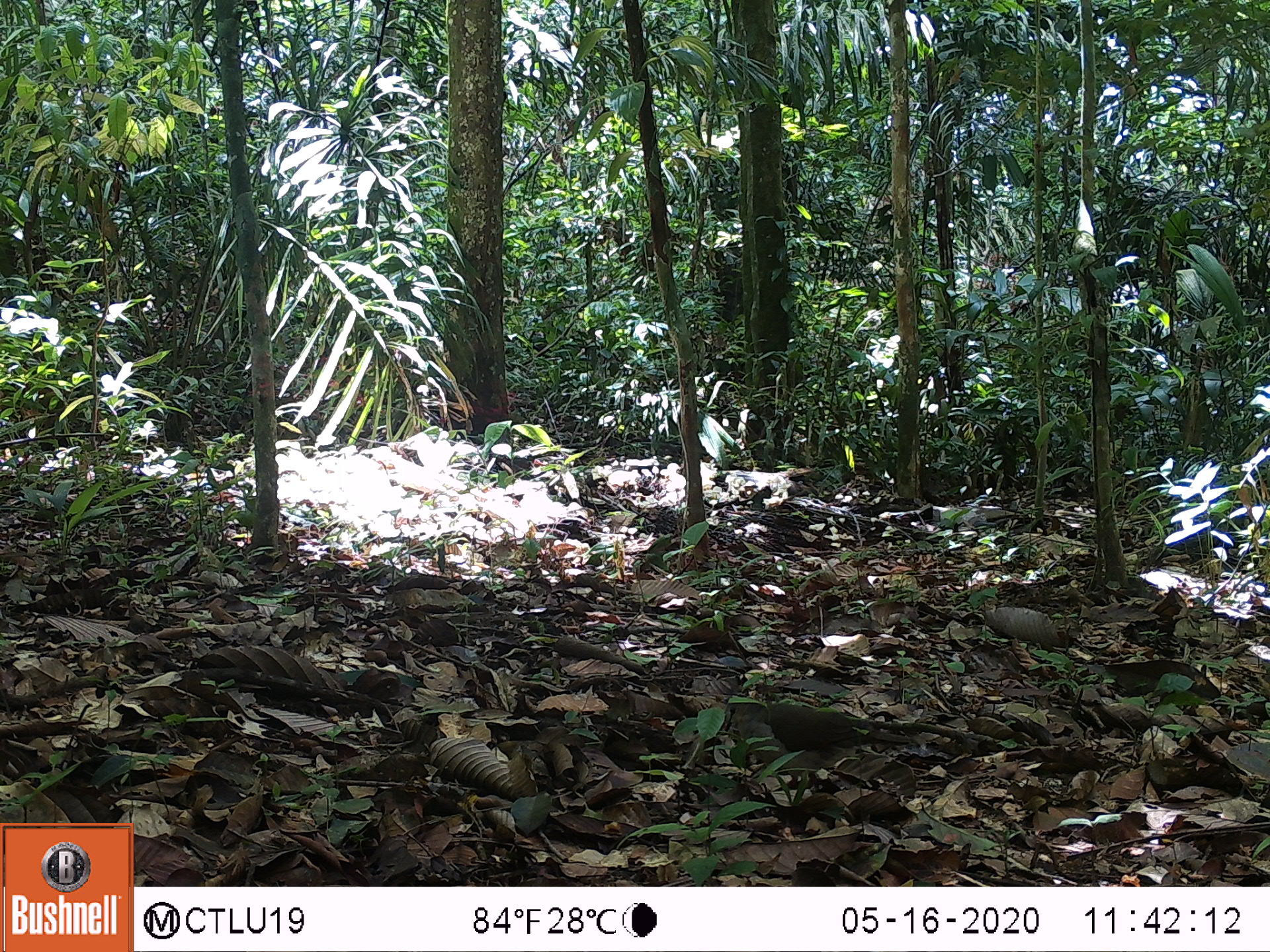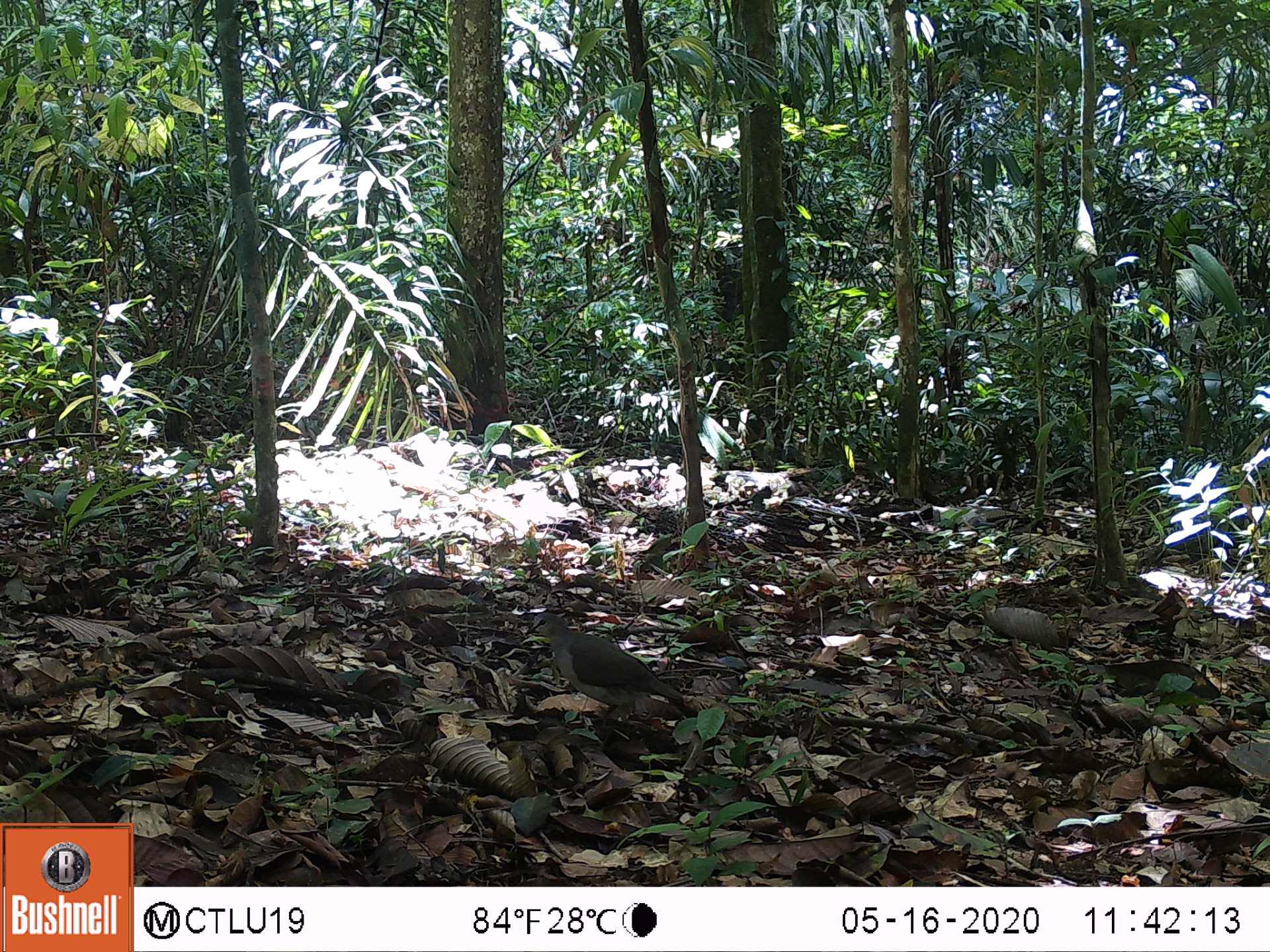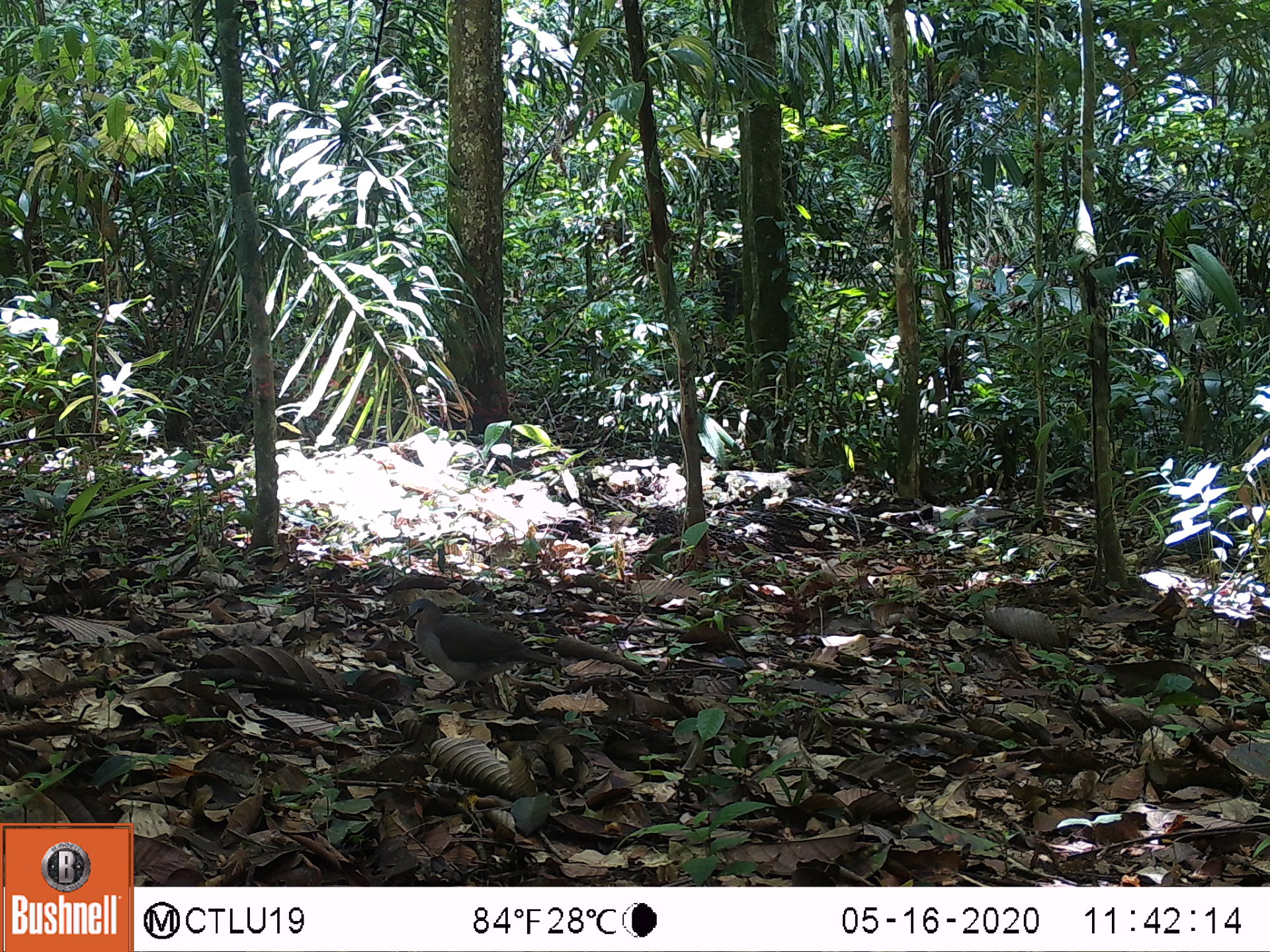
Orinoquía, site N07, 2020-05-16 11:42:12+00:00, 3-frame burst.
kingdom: Animalia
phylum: Chordata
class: Aves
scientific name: Aves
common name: bird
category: unknown bird